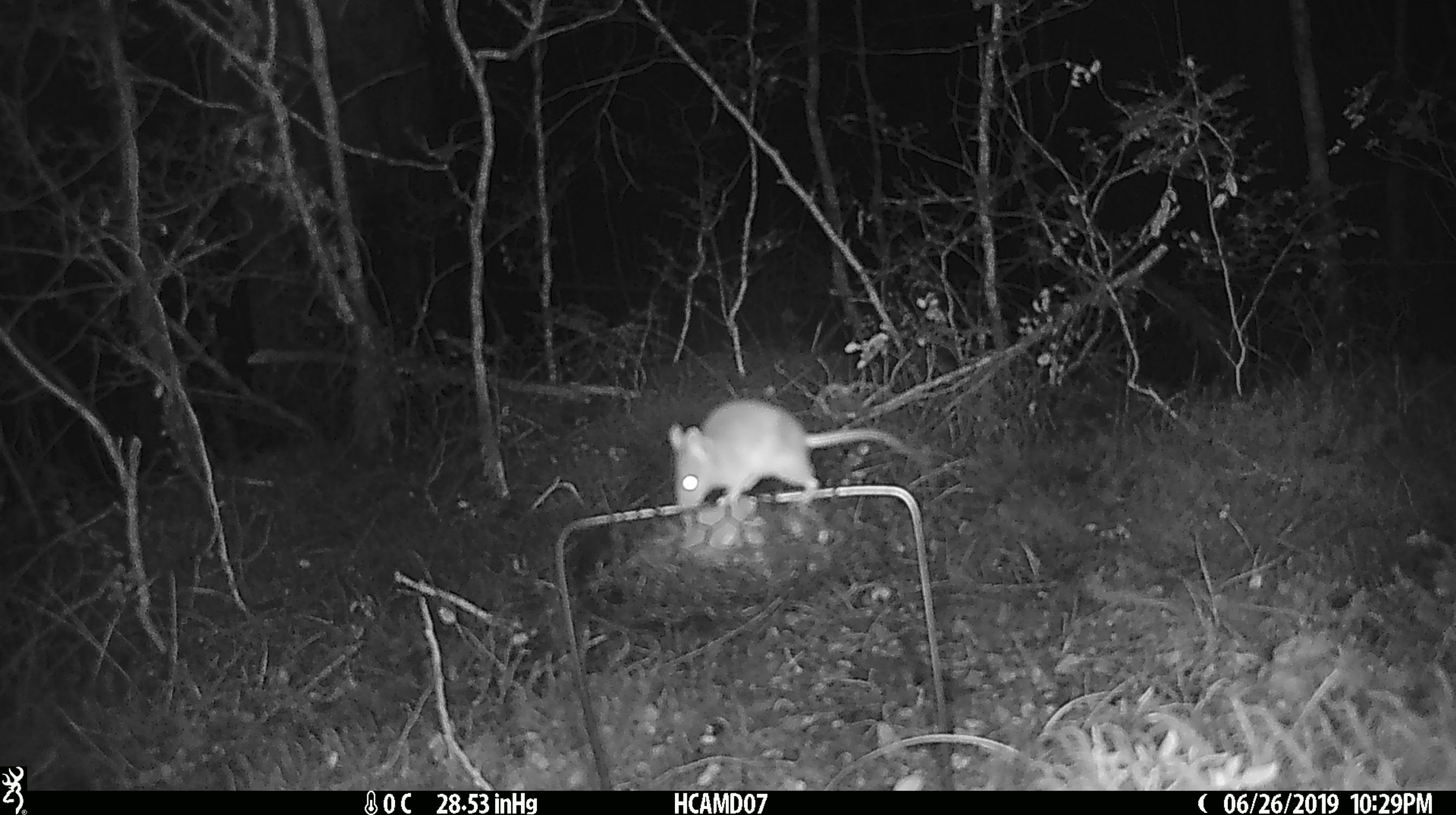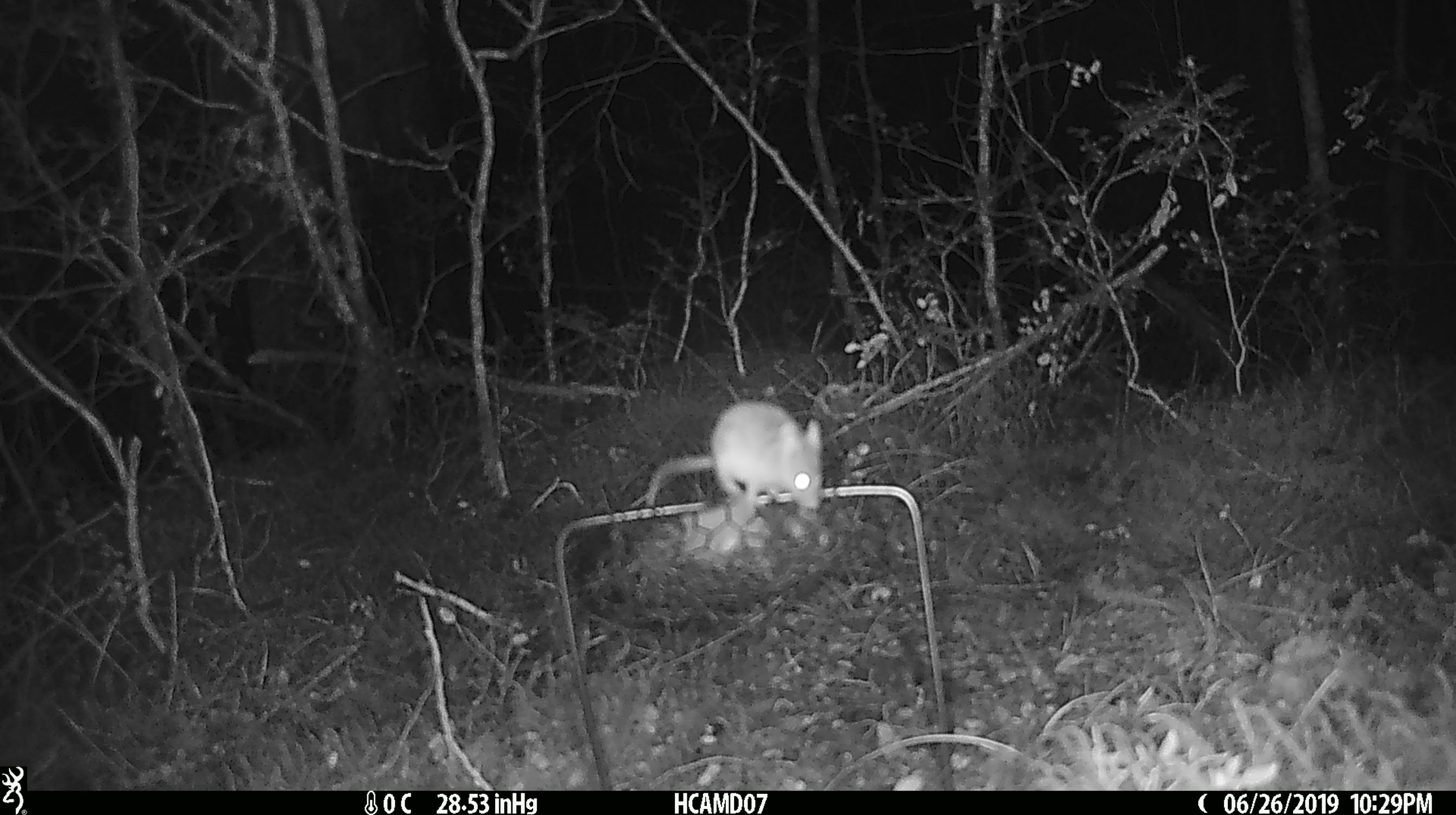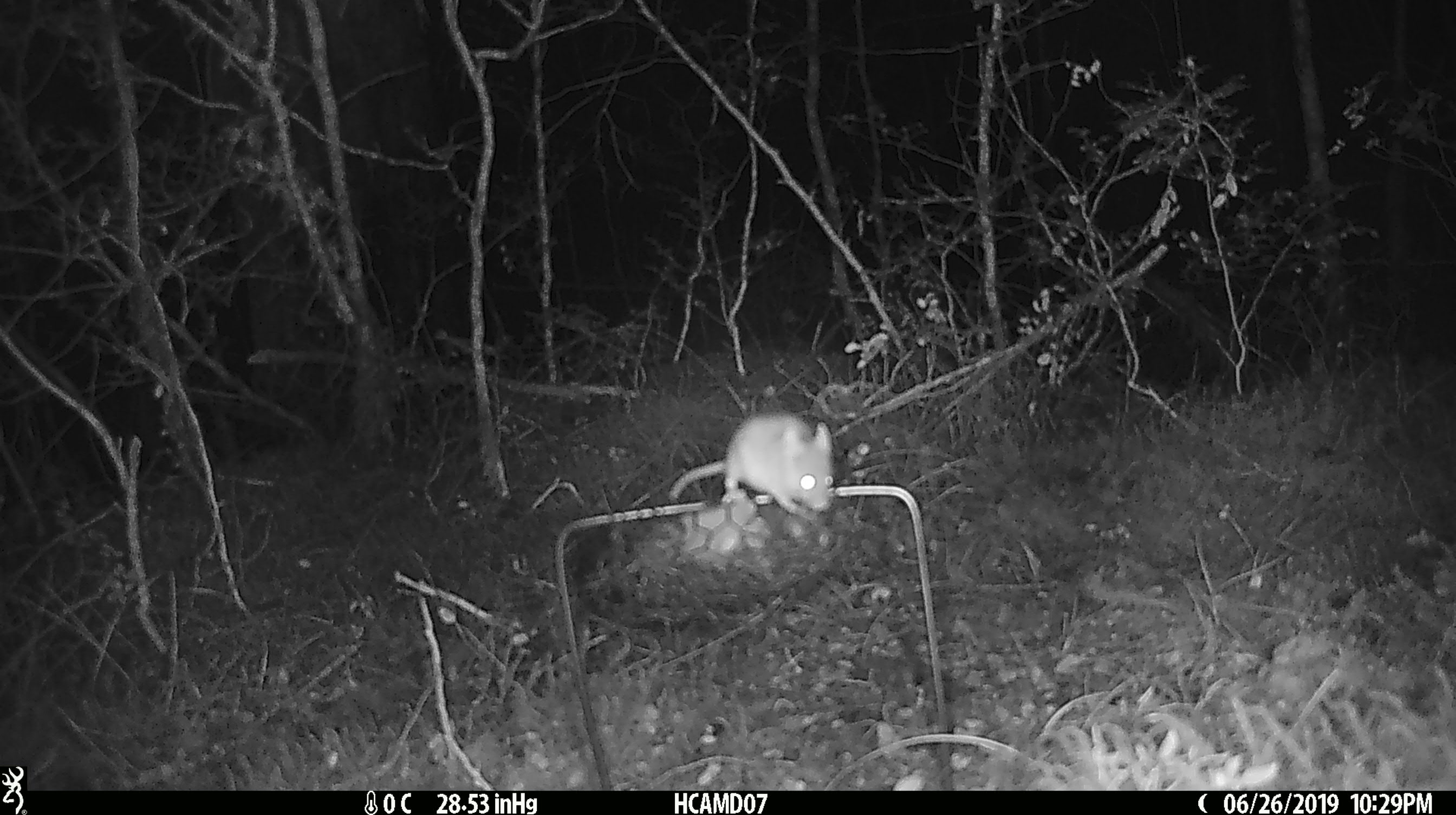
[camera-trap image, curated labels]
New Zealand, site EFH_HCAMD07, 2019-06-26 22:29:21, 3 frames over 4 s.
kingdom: Animalia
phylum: Chordata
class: Mammalia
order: Rodentia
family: Muridae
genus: Mus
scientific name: Mus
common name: mouse